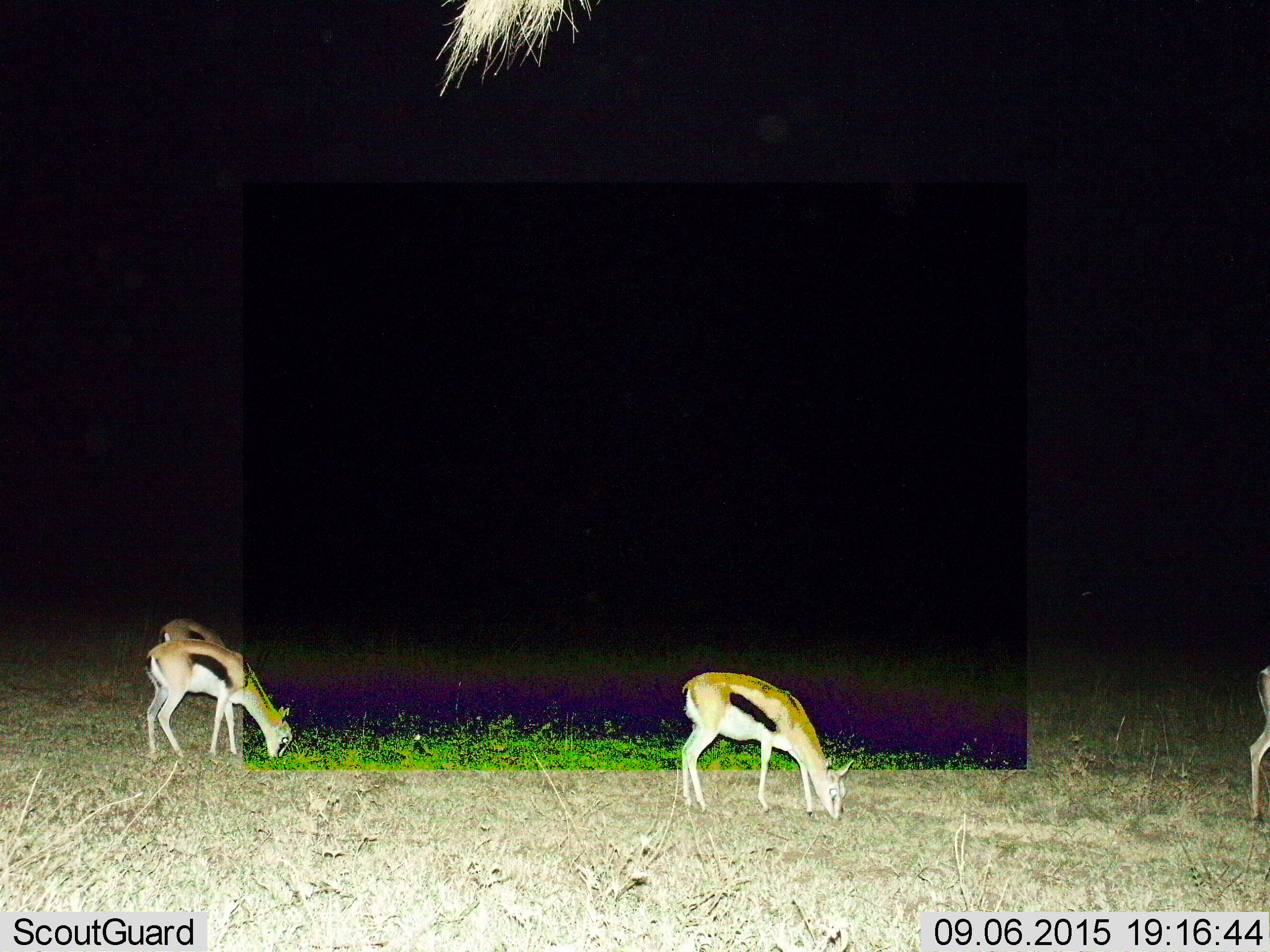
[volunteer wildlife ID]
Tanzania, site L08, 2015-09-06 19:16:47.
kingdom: Animalia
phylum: Chordata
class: Mammalia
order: Artiodactyla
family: Bovidae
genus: Eudorcas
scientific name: Eudorcas thomsonii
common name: thomson's gazelle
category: gazellethomsons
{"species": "gazellethomsons (thomson's gazelle) (Eudorcas thomsonii)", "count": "4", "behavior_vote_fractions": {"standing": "12%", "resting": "0%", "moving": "0%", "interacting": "0%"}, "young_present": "0%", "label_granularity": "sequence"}